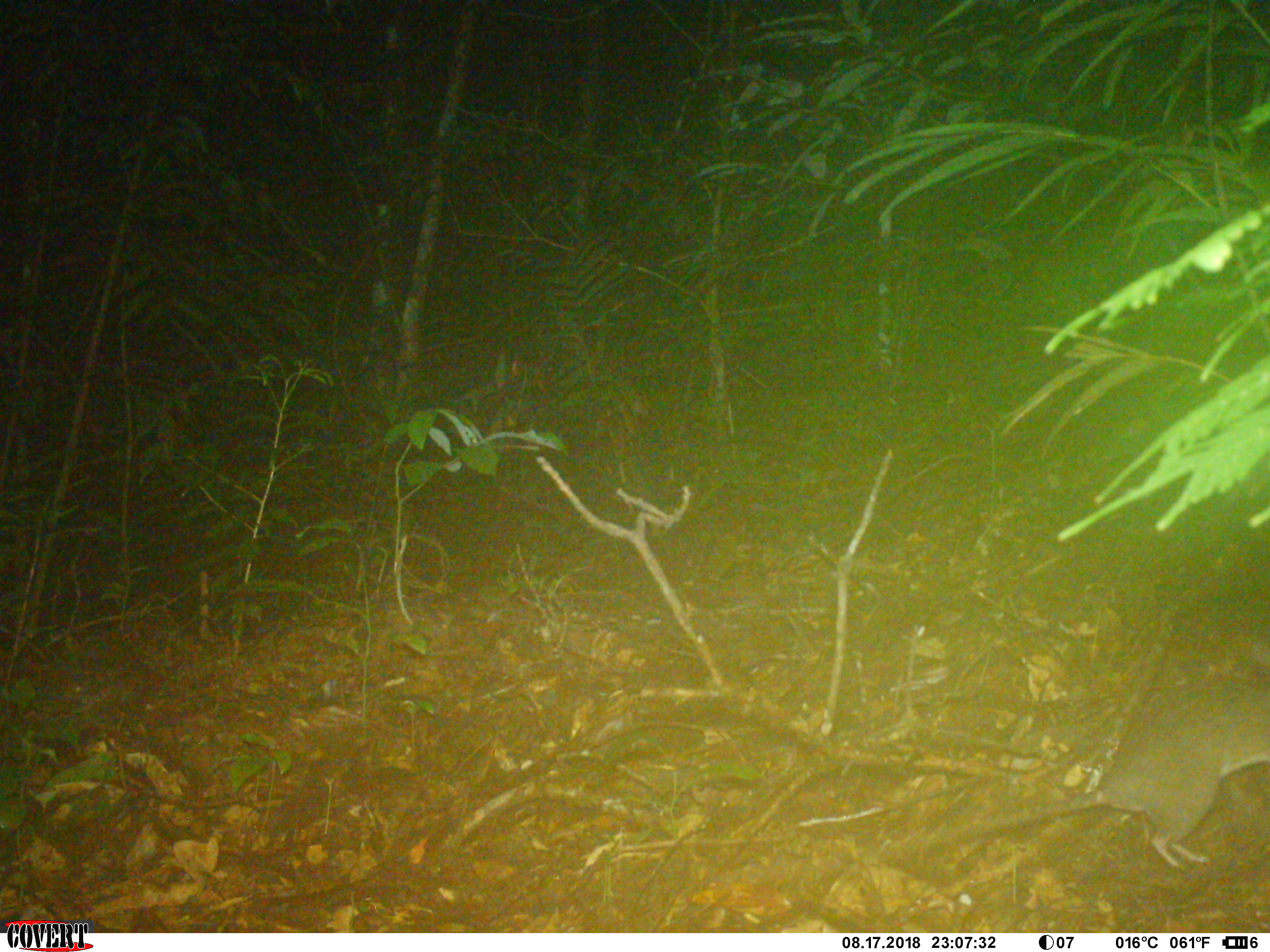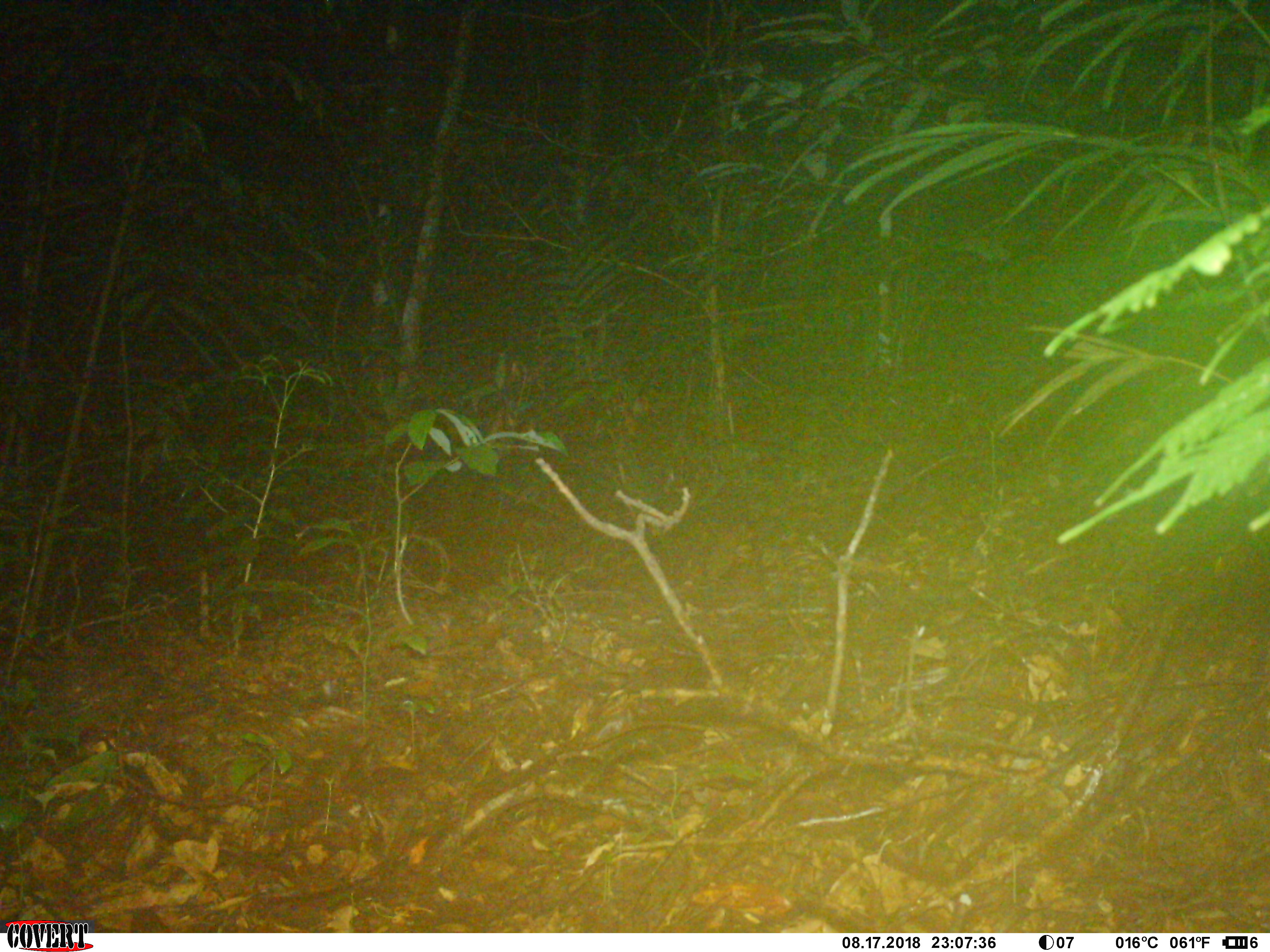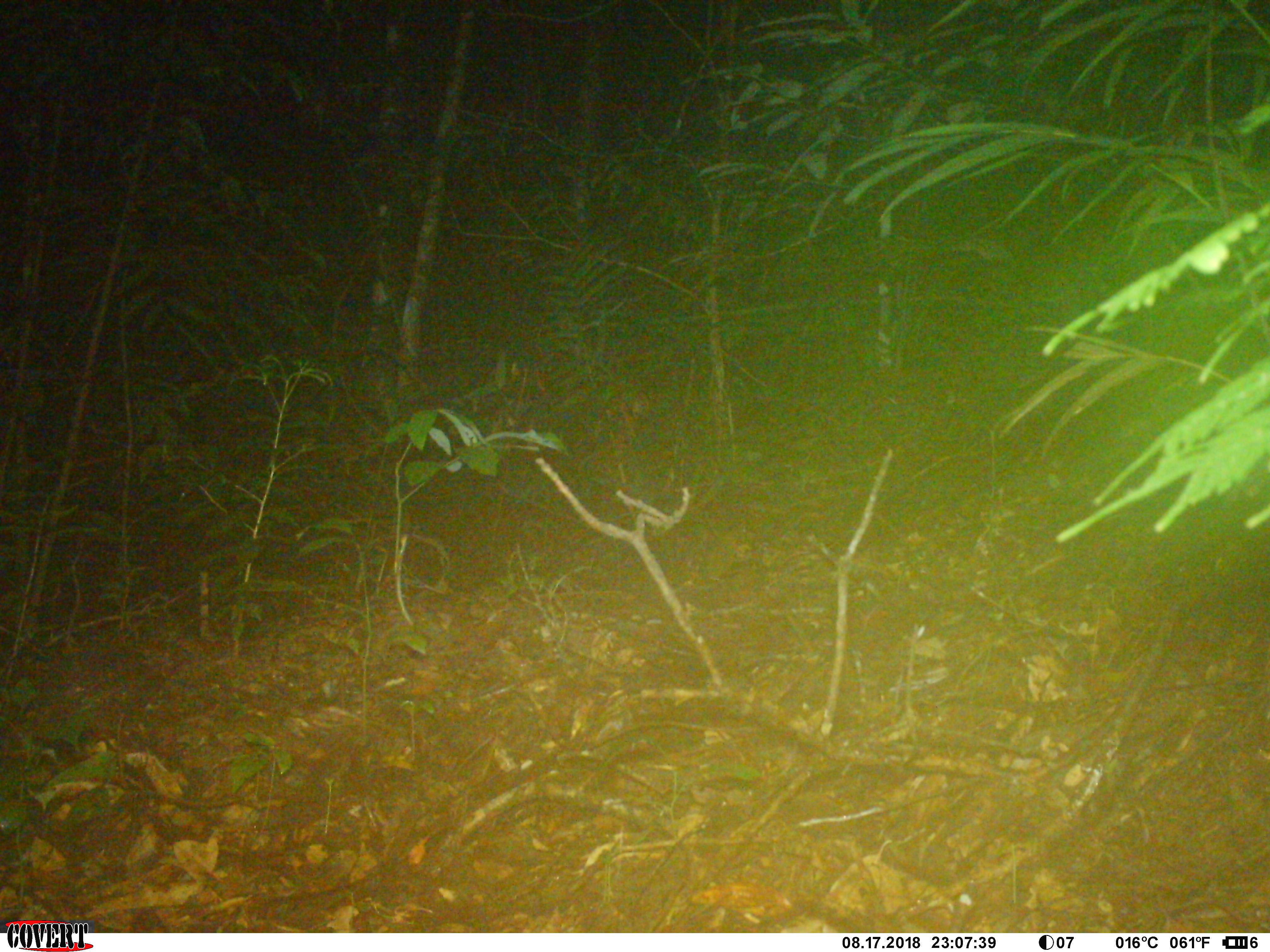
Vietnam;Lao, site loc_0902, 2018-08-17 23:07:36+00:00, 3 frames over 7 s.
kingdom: Animalia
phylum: Chordata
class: Mammalia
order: Rodentia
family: Muridae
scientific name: Muridae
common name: old-world mice and rats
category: unidentified murid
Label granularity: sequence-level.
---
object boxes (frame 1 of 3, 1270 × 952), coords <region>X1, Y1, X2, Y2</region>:
unidentified murid: <region>716, 651, 1270, 873</region>